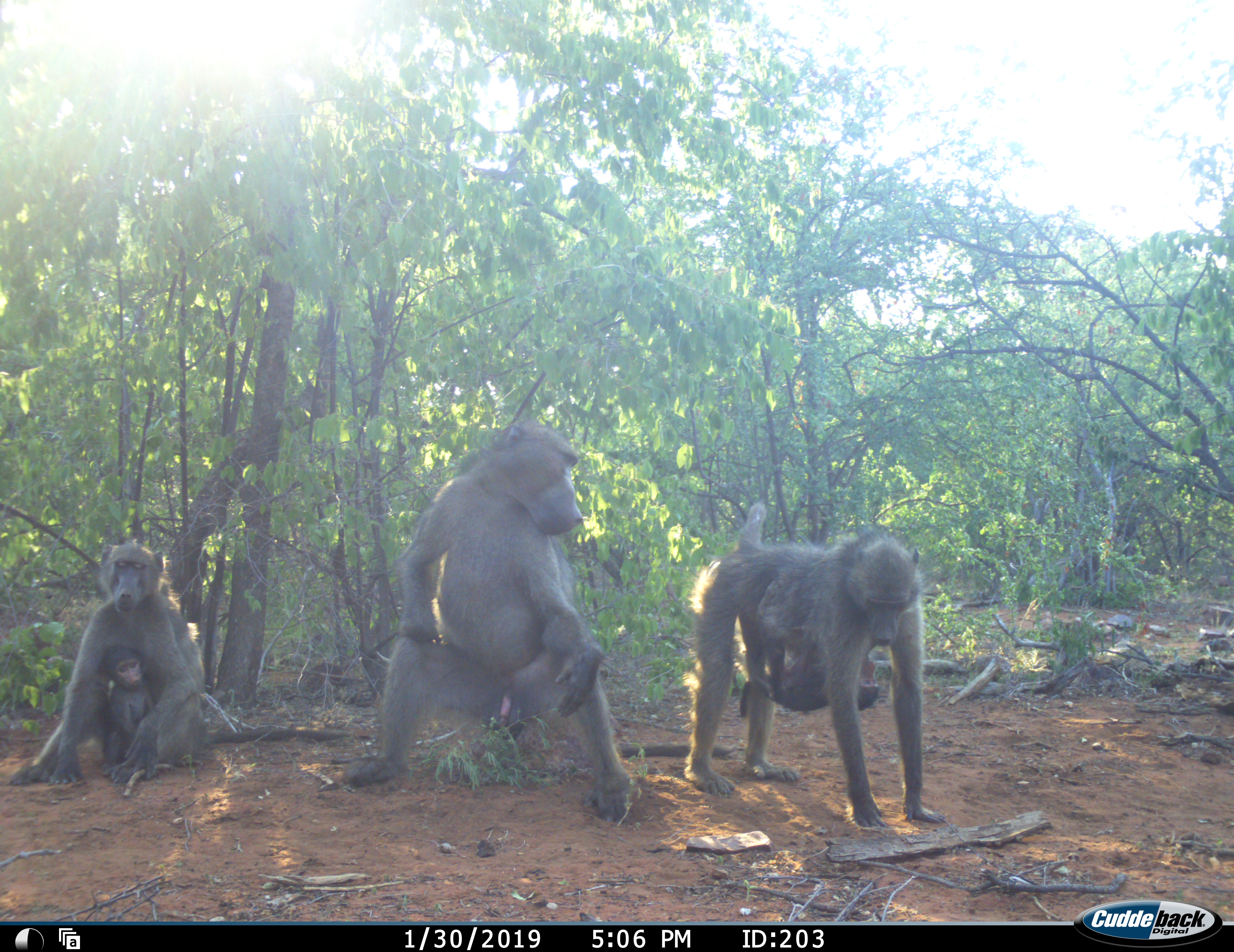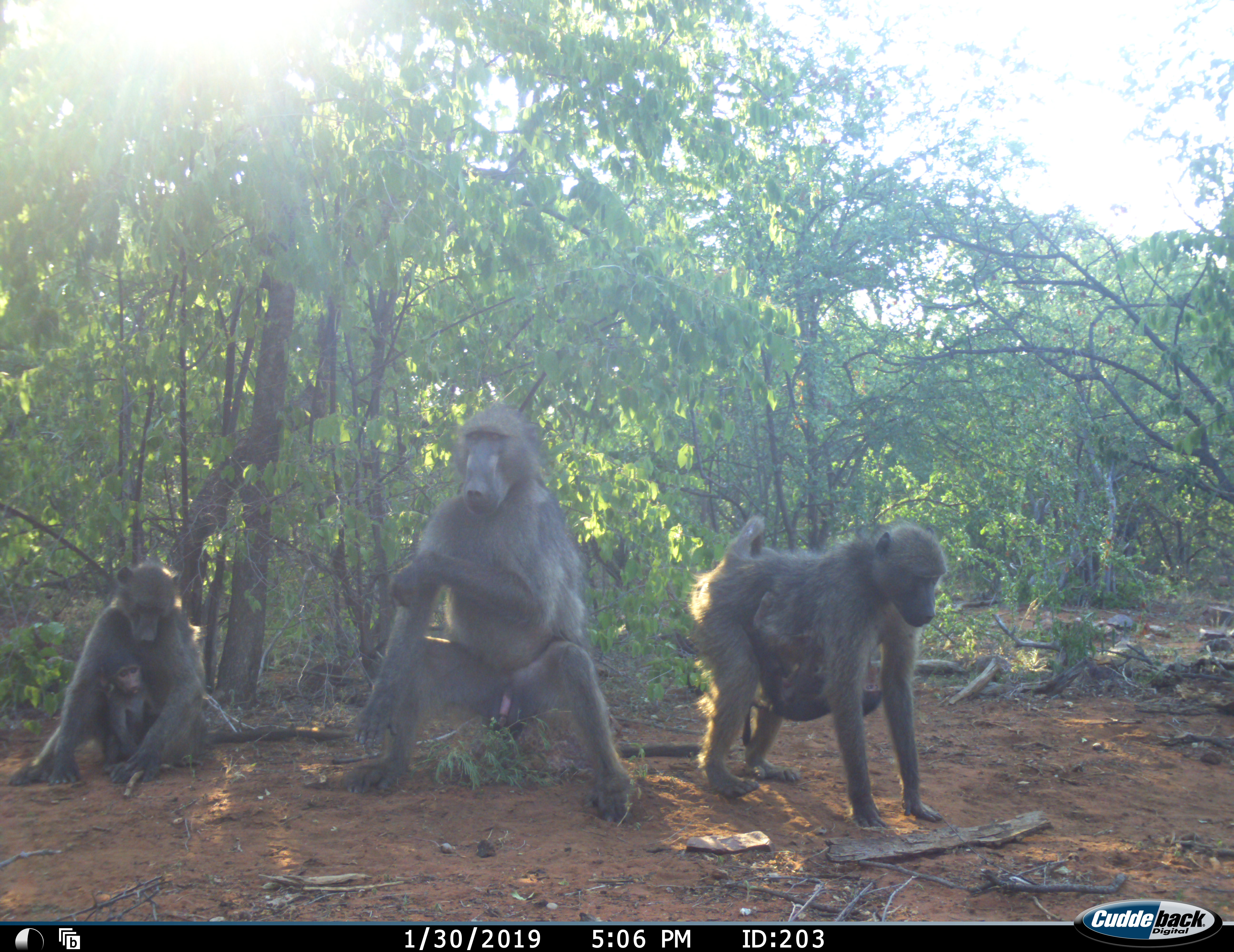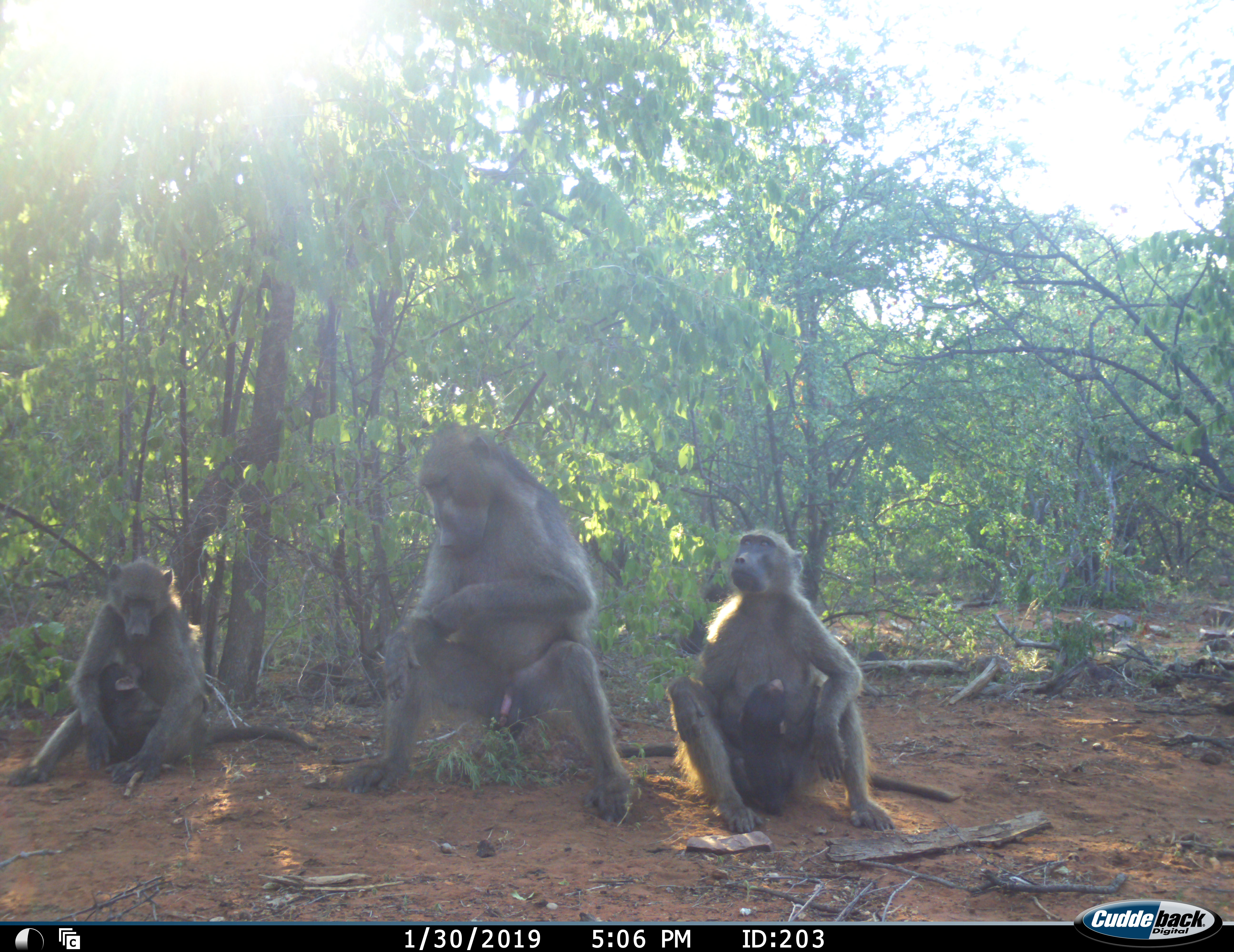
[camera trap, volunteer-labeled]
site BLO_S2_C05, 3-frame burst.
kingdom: Animalia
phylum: Chordata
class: Mammalia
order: Primates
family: Cercopithecidae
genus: Papio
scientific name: Papio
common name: baboon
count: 5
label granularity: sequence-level